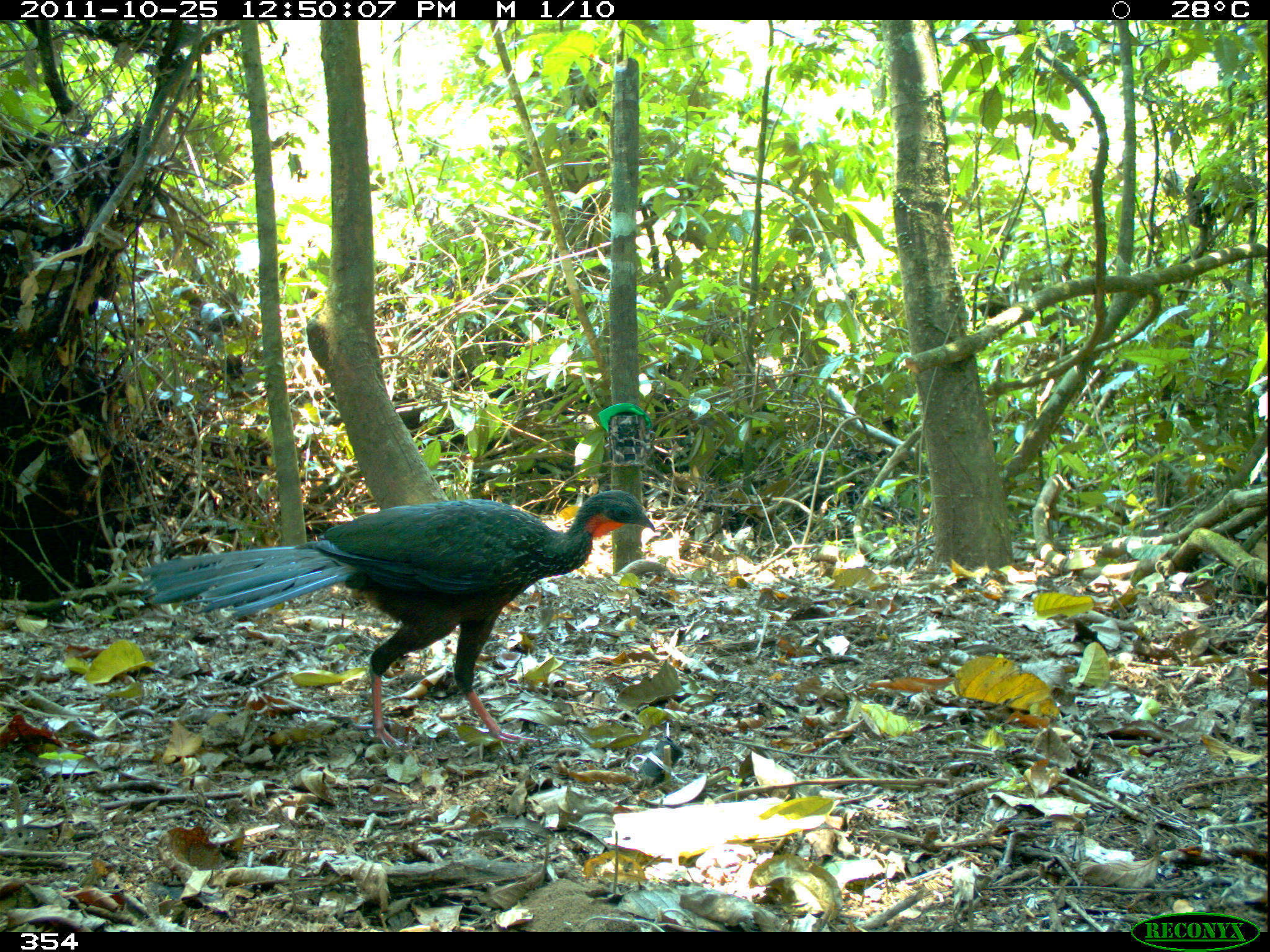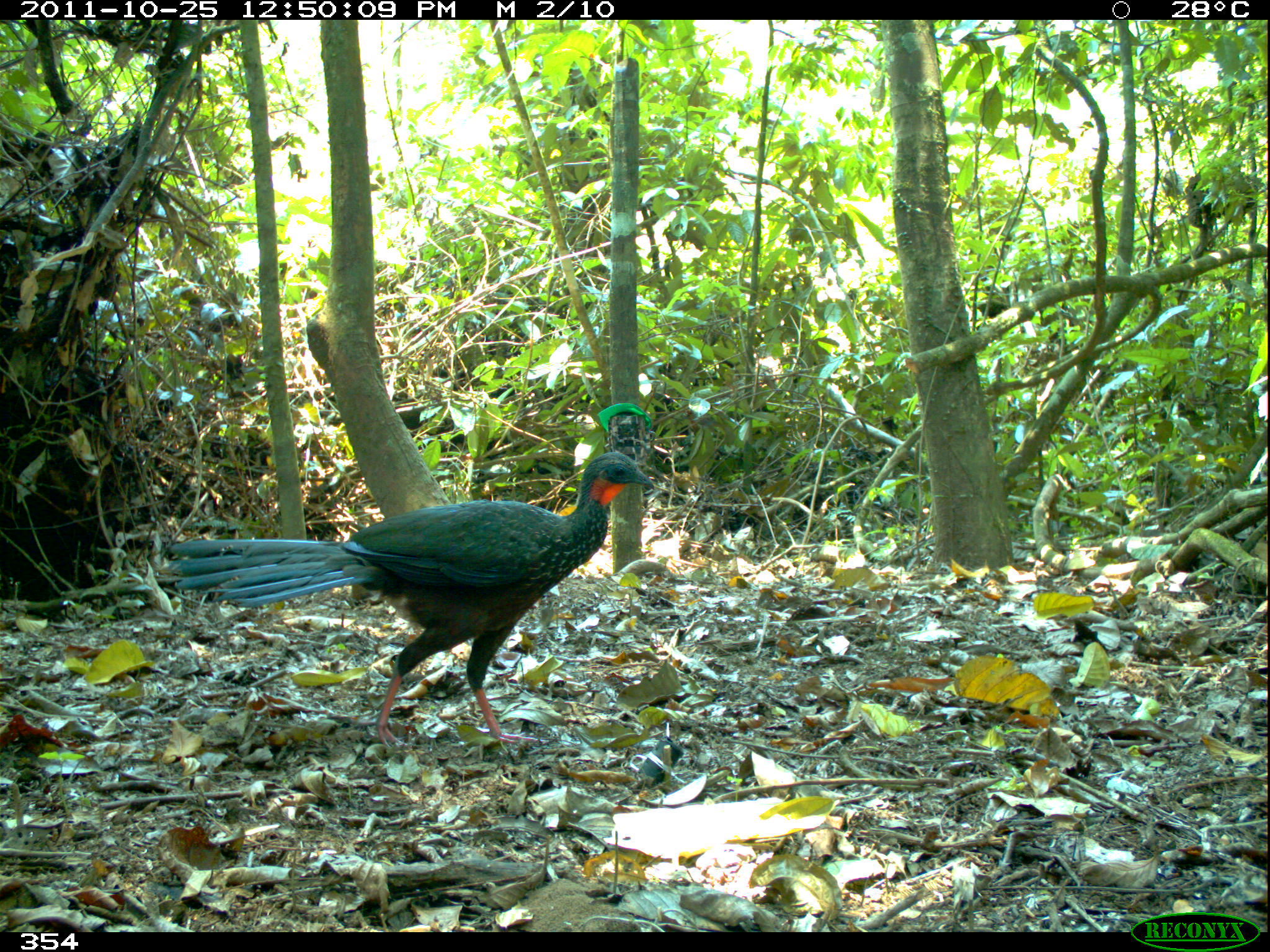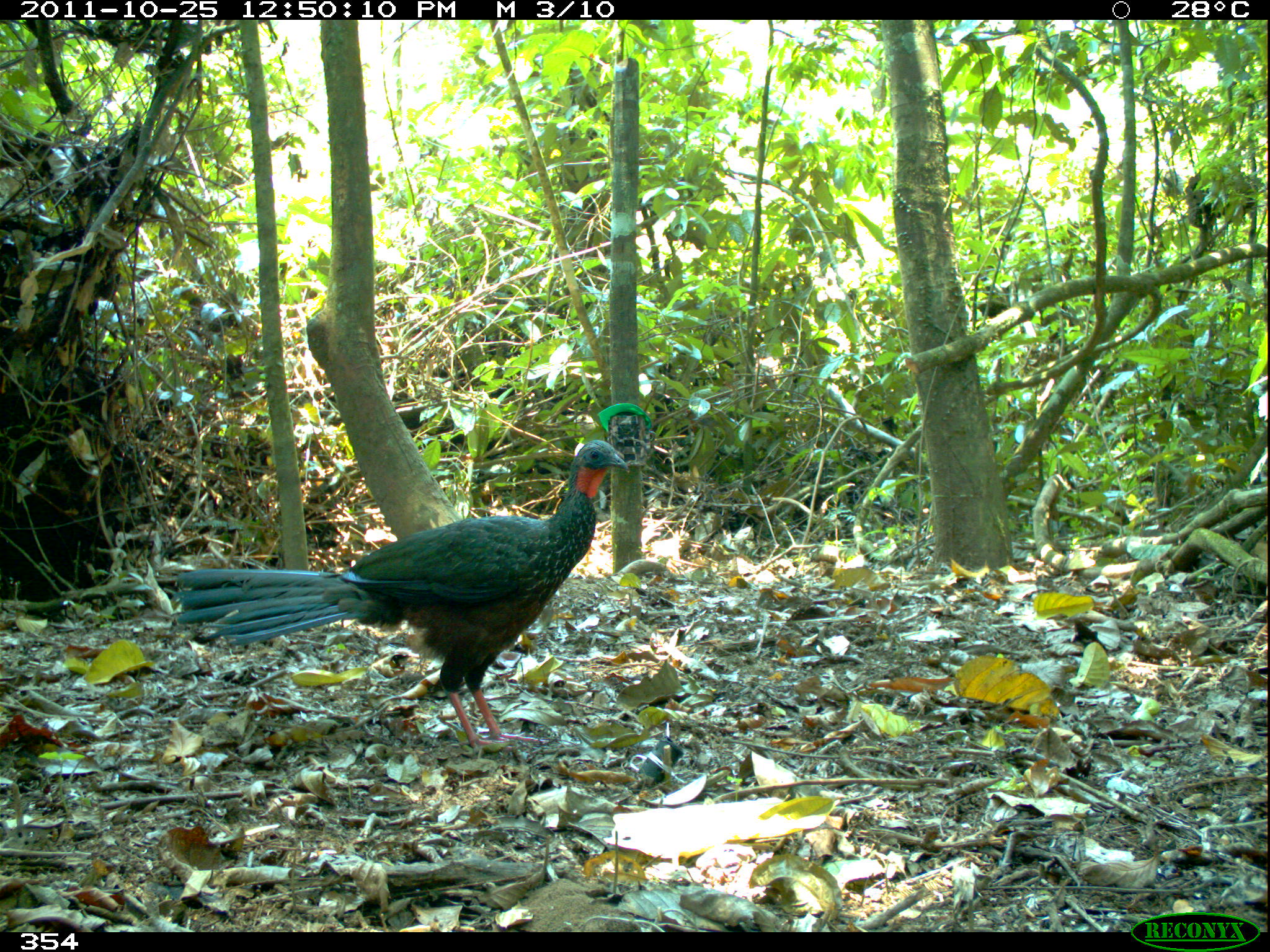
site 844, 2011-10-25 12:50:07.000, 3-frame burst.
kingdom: Animalia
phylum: Chordata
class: Aves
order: Galliformes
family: Cracidae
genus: Penelope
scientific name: Penelope jacquacu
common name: spix's guan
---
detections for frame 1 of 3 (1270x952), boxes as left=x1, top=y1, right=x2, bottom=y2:
penelope jacquacu: left=129, top=488, right=656, bottom=750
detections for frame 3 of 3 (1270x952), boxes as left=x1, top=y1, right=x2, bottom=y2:
penelope jacquacu: left=170, top=437, right=629, bottom=750